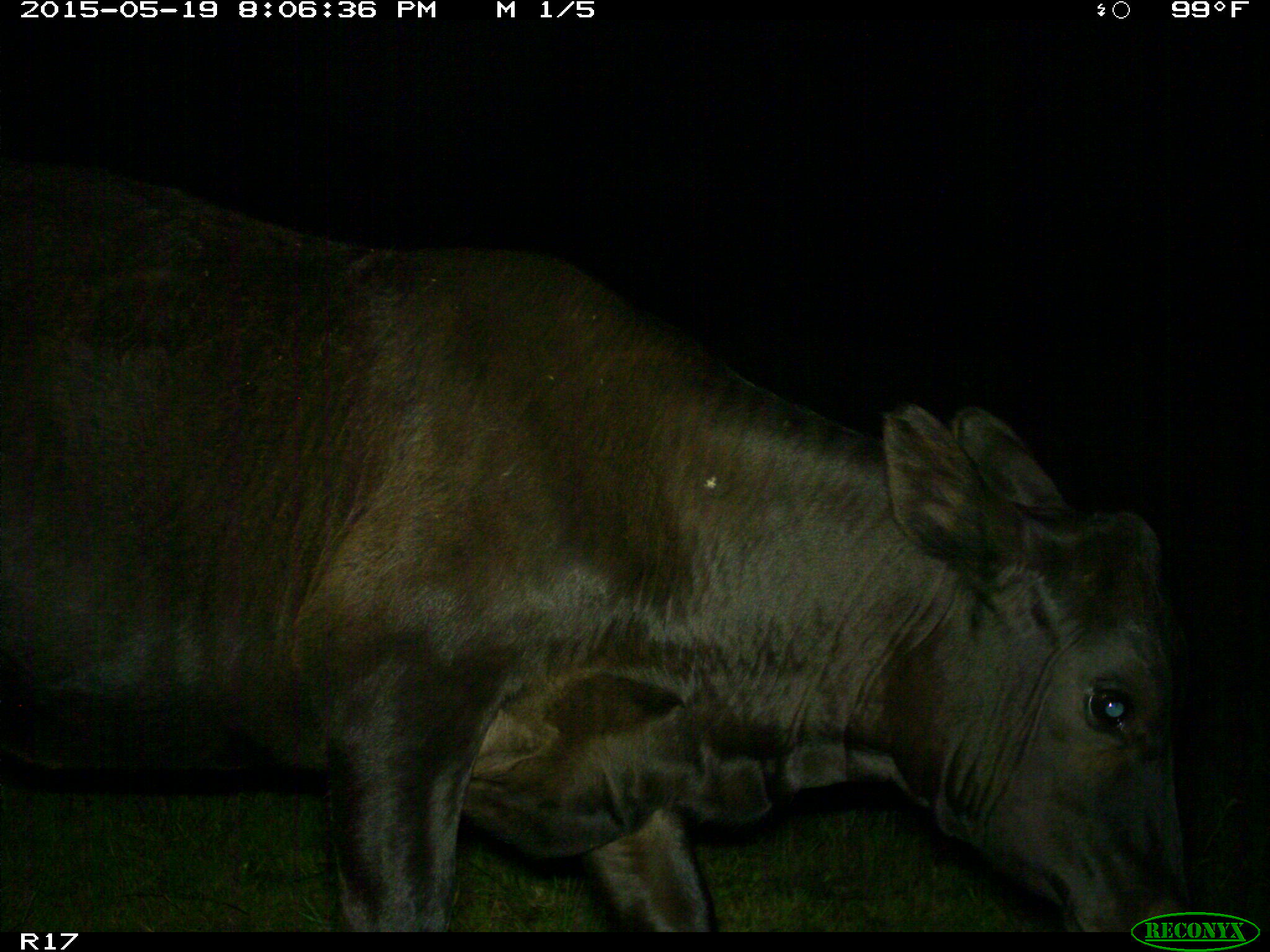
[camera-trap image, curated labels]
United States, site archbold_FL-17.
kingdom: Animalia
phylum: Chordata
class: Mammalia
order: Artiodactyla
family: Bovidae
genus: Bos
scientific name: Bos taurus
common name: domestic cow